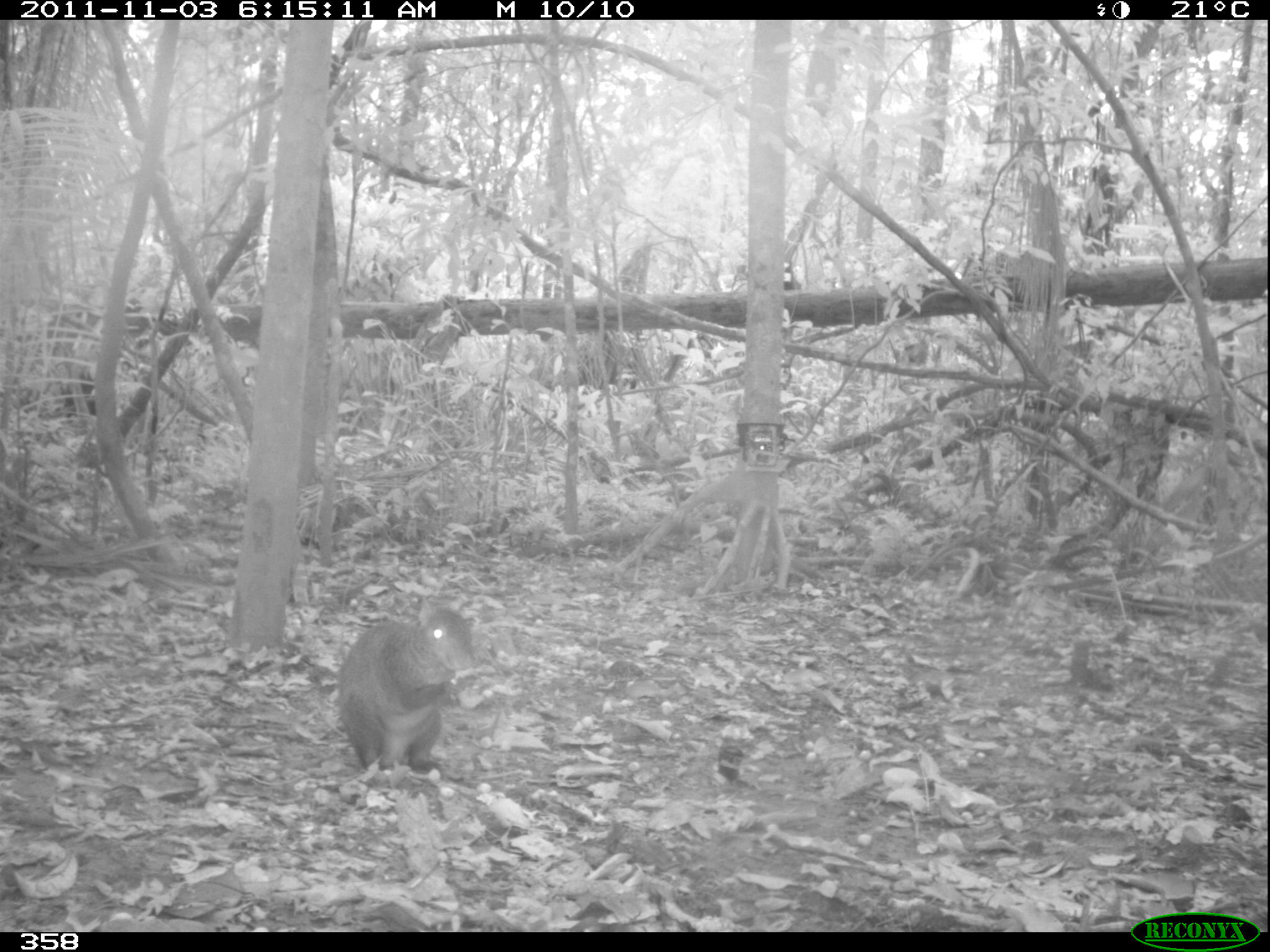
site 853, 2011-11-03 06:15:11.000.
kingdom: Animalia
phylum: Chordata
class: Mammalia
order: Rodentia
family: Dasyproctidae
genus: Dasyprocta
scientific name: Dasyprocta punctata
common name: central american agouti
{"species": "Dasyprocta punctata (central american agouti)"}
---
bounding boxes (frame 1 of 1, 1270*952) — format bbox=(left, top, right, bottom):
dasyprocta punctata: bbox=(338, 598, 473, 773)